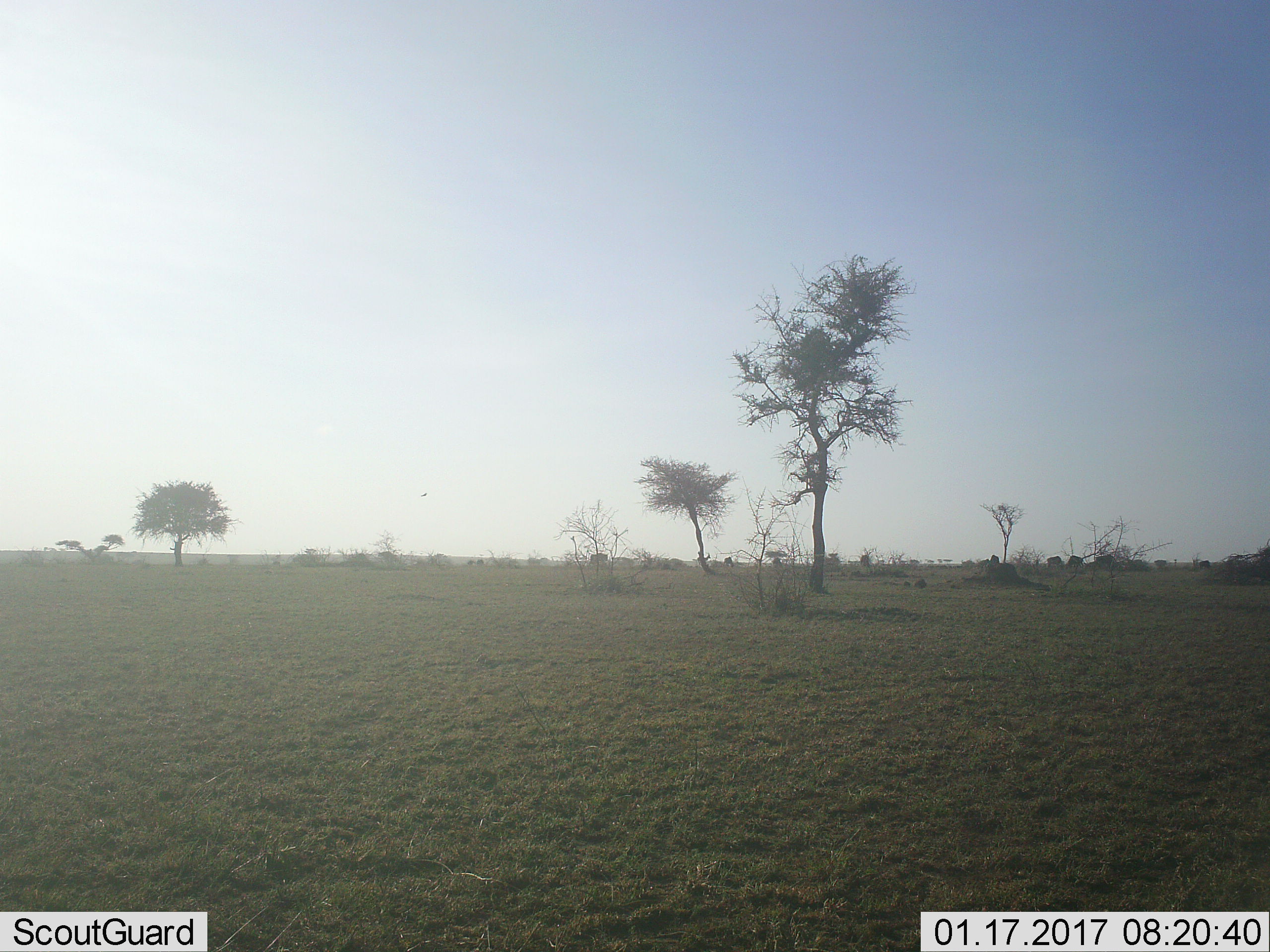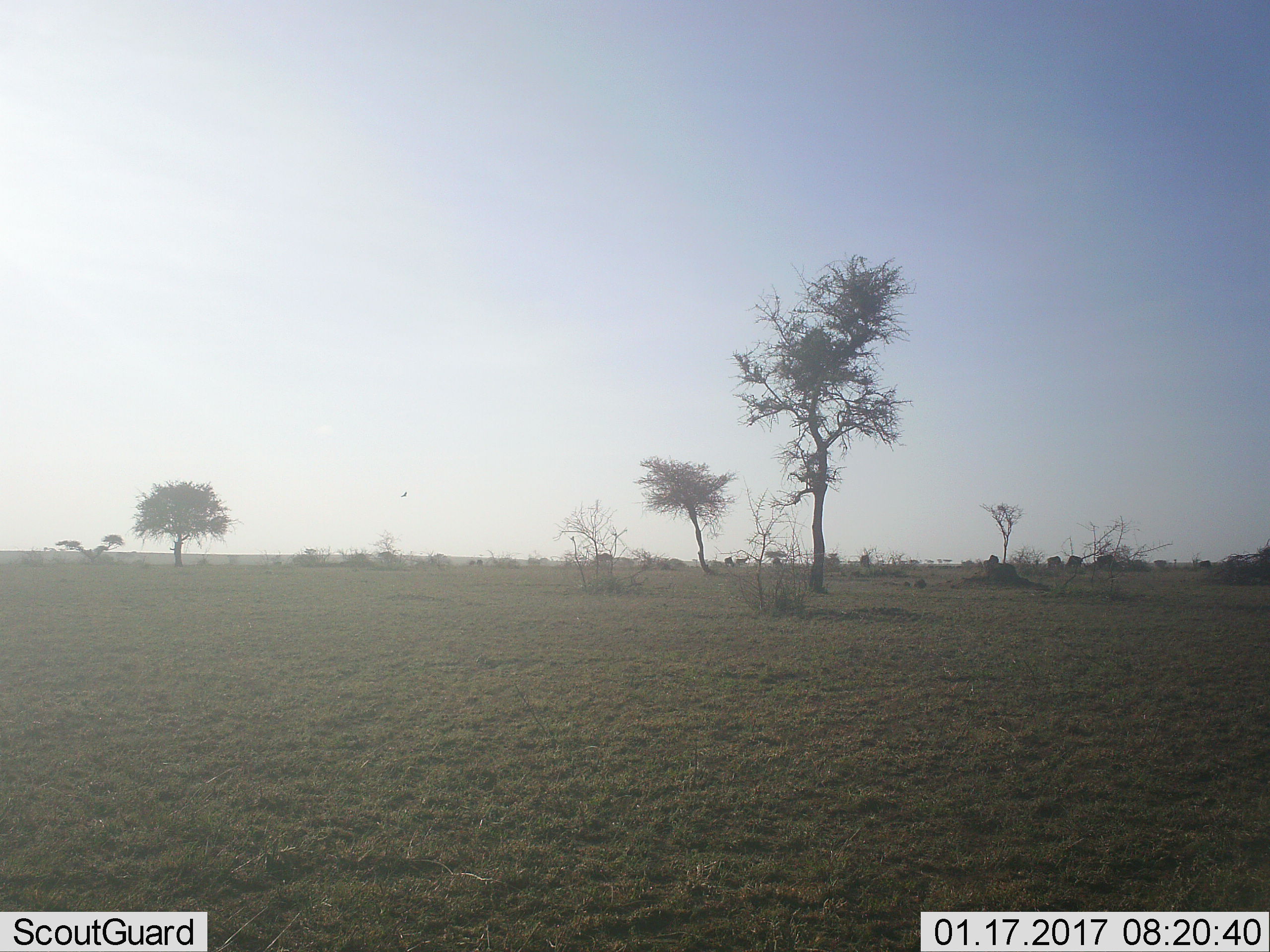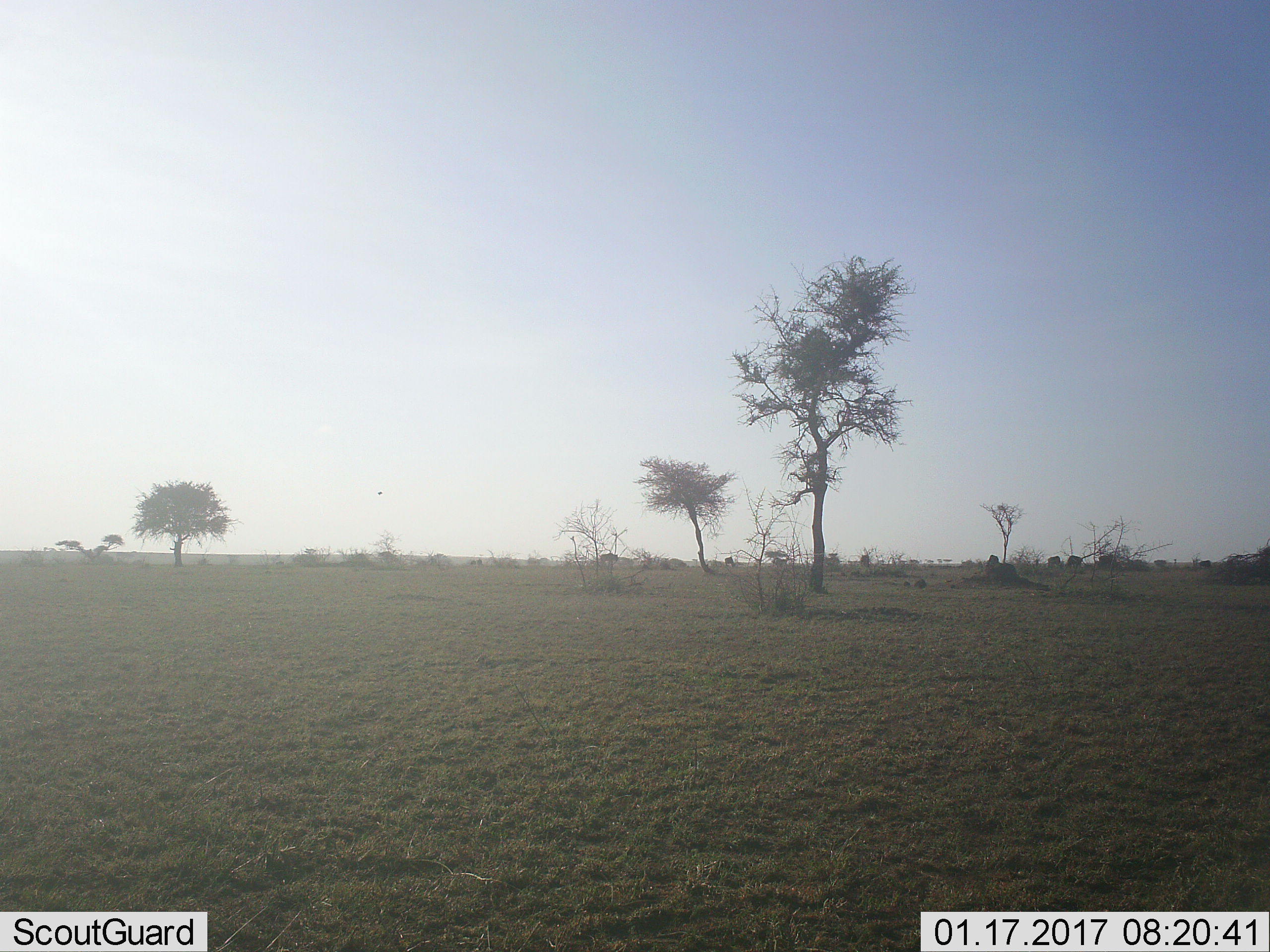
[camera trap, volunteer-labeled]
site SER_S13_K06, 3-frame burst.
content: unidentified animal